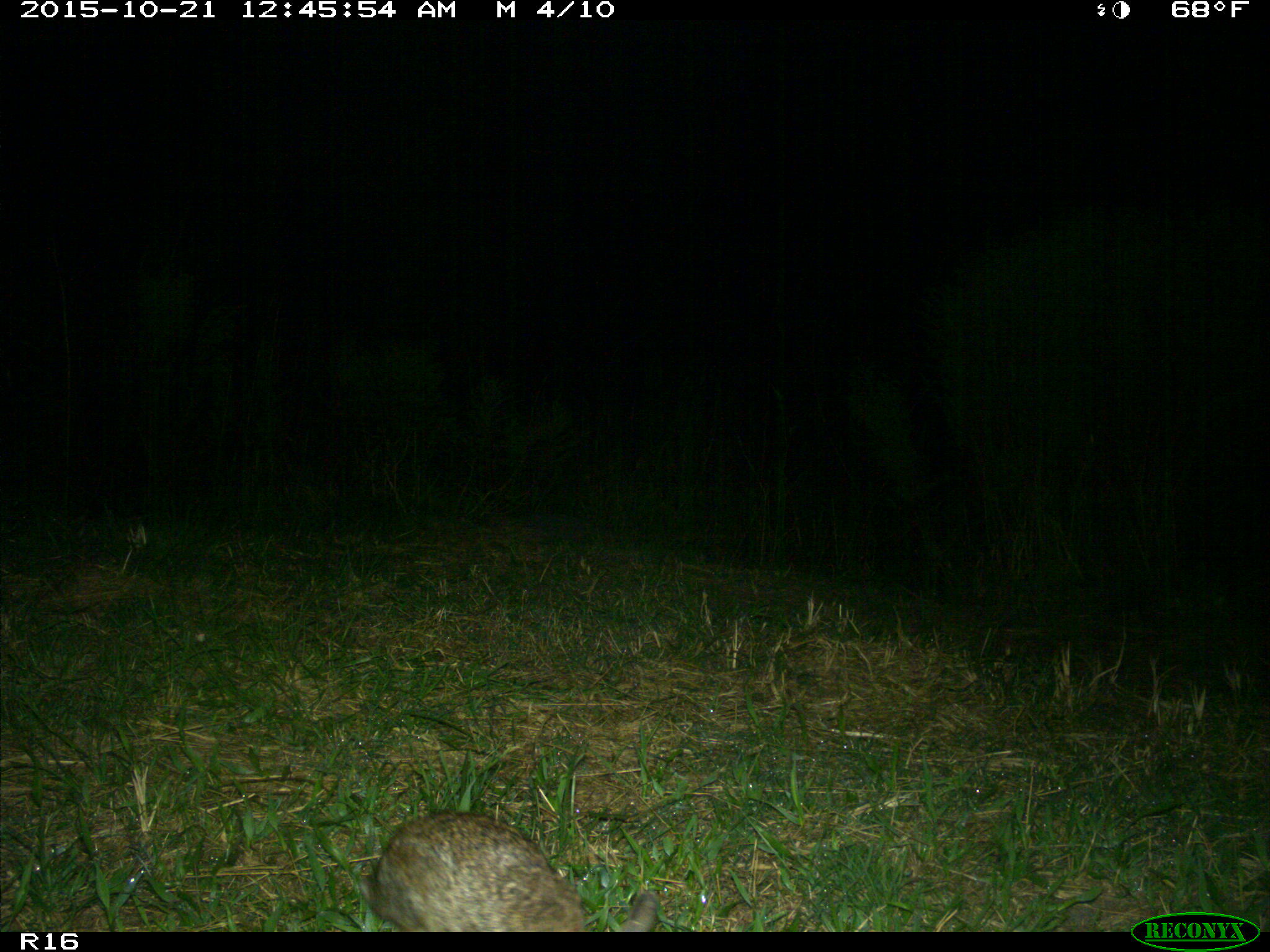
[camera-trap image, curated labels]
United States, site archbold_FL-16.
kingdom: Animalia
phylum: Chordata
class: Mammalia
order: Lagomorpha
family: Leporidae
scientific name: Leporidae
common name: rabbits and hares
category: unidentified rabbit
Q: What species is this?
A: Unidentified rabbit (rabbits and hares) (Leporidae).